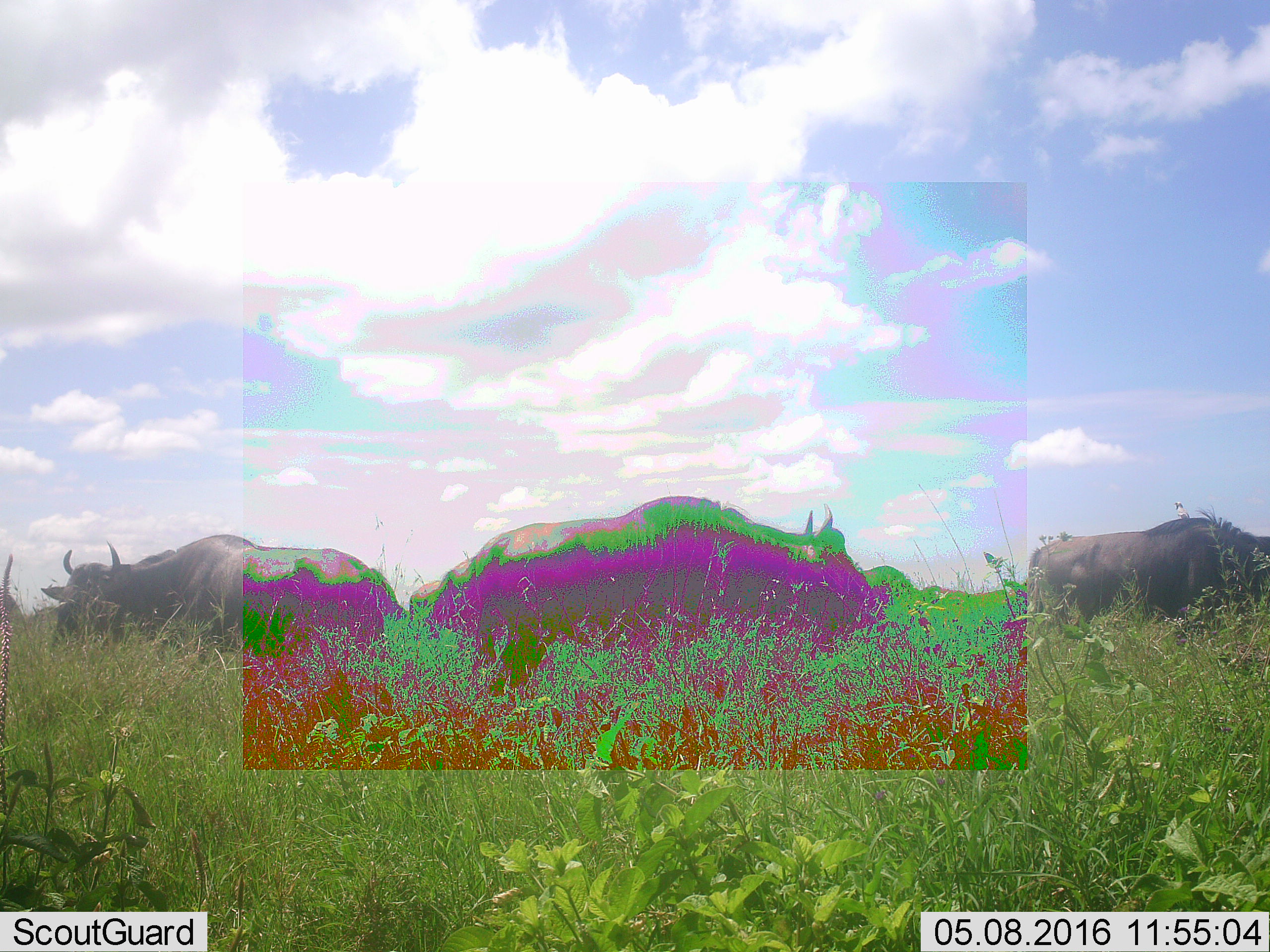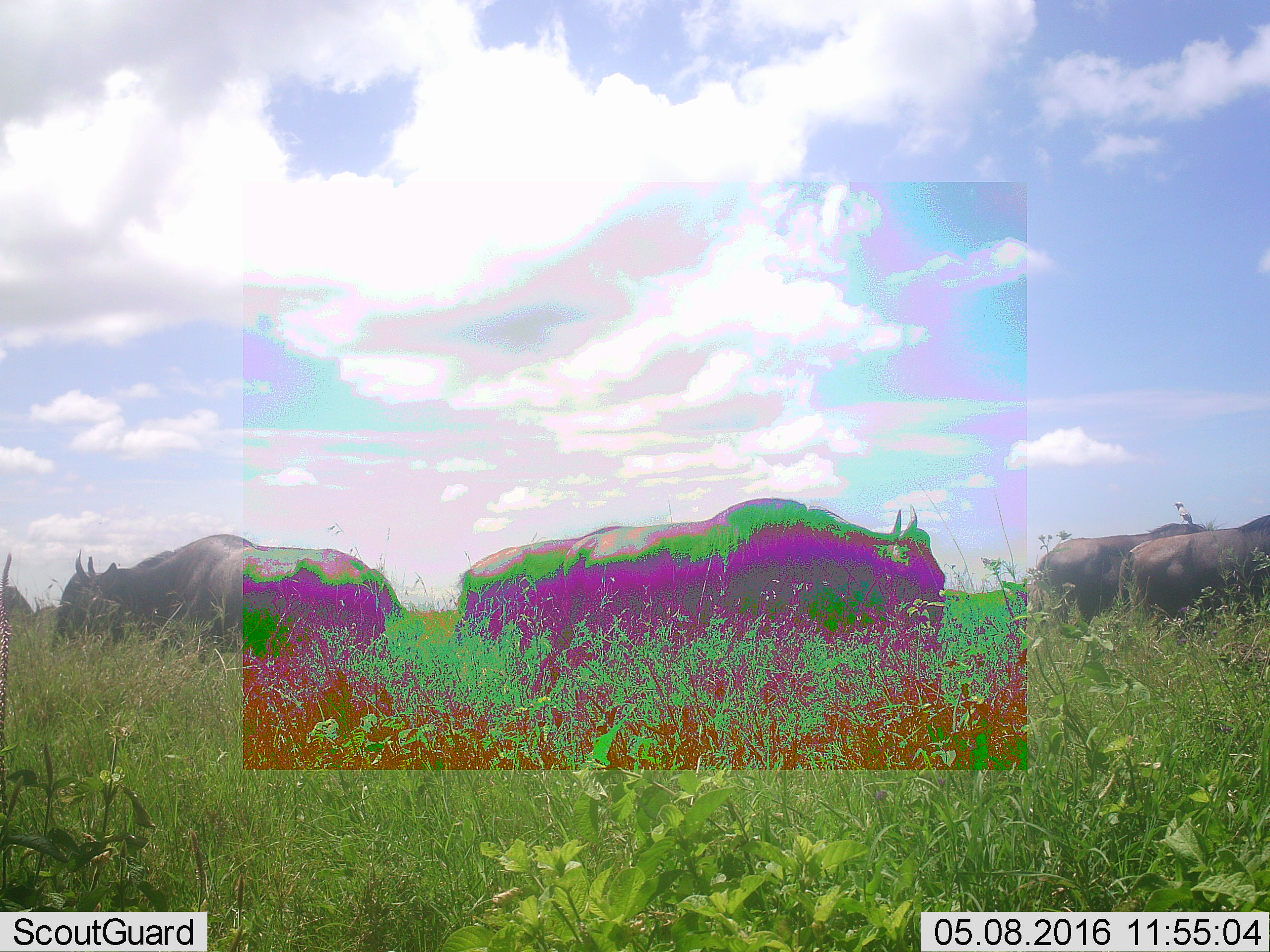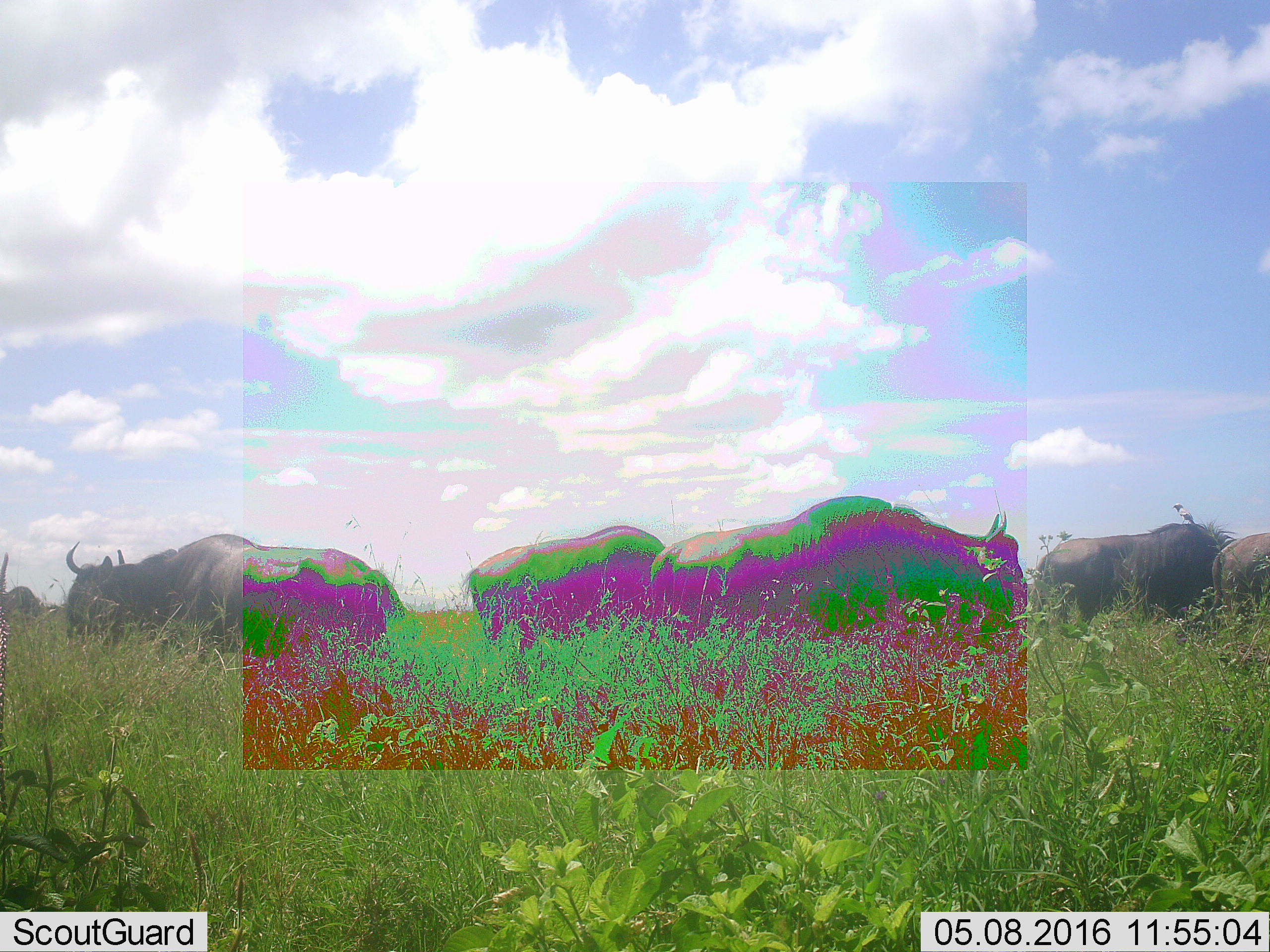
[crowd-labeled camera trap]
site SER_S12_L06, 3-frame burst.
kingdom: Animalia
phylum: Chordata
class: Mammalia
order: Artiodactyla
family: Bovidae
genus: Connochaetes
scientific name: Connochaetes taurinus taurinus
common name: blue wildebeest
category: wildebeestblue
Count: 7.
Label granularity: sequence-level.